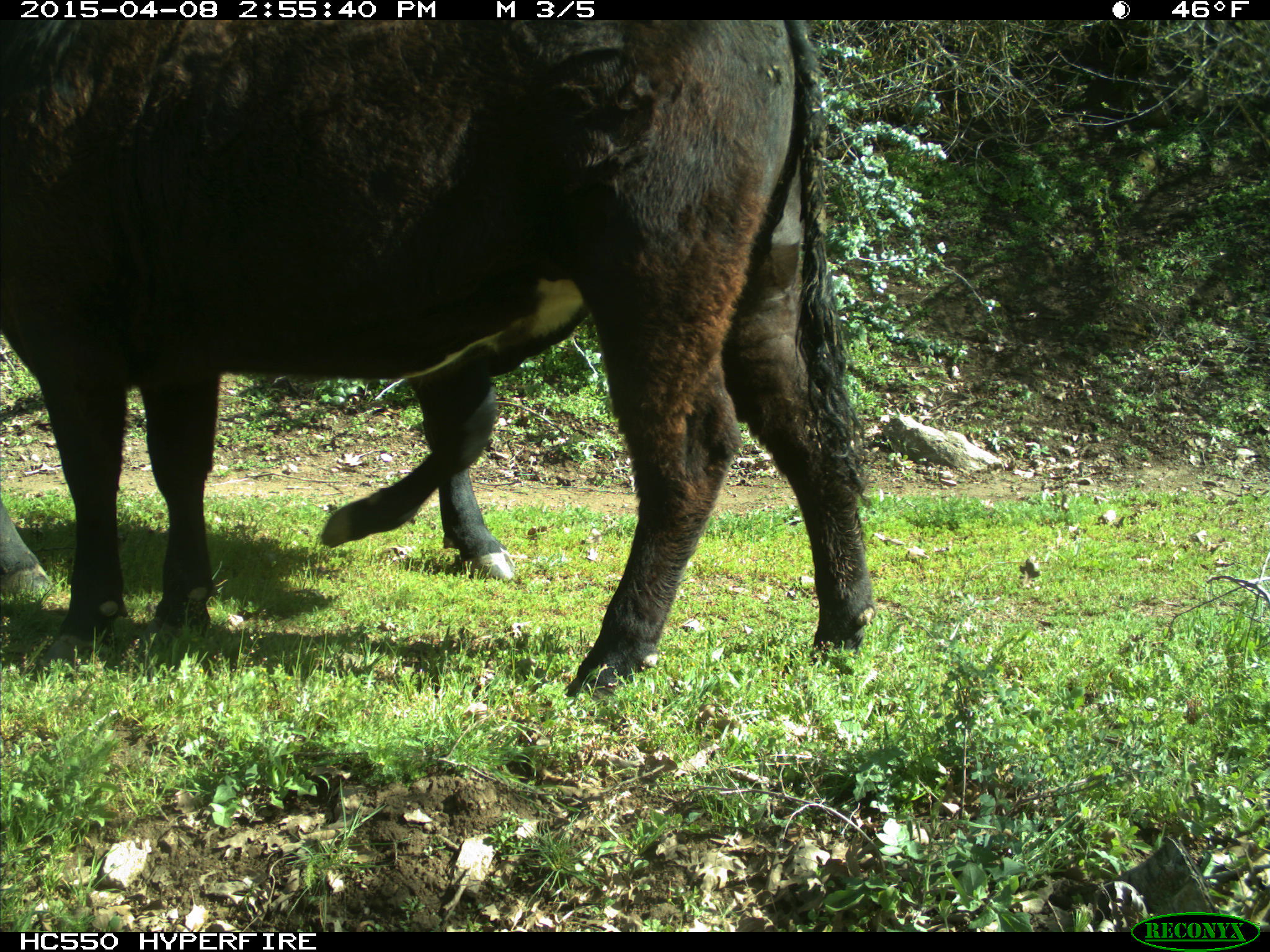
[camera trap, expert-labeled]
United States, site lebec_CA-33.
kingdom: Animalia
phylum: Chordata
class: Mammalia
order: Artiodactyla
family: Bovidae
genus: Bos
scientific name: Bos taurus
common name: domestic cow